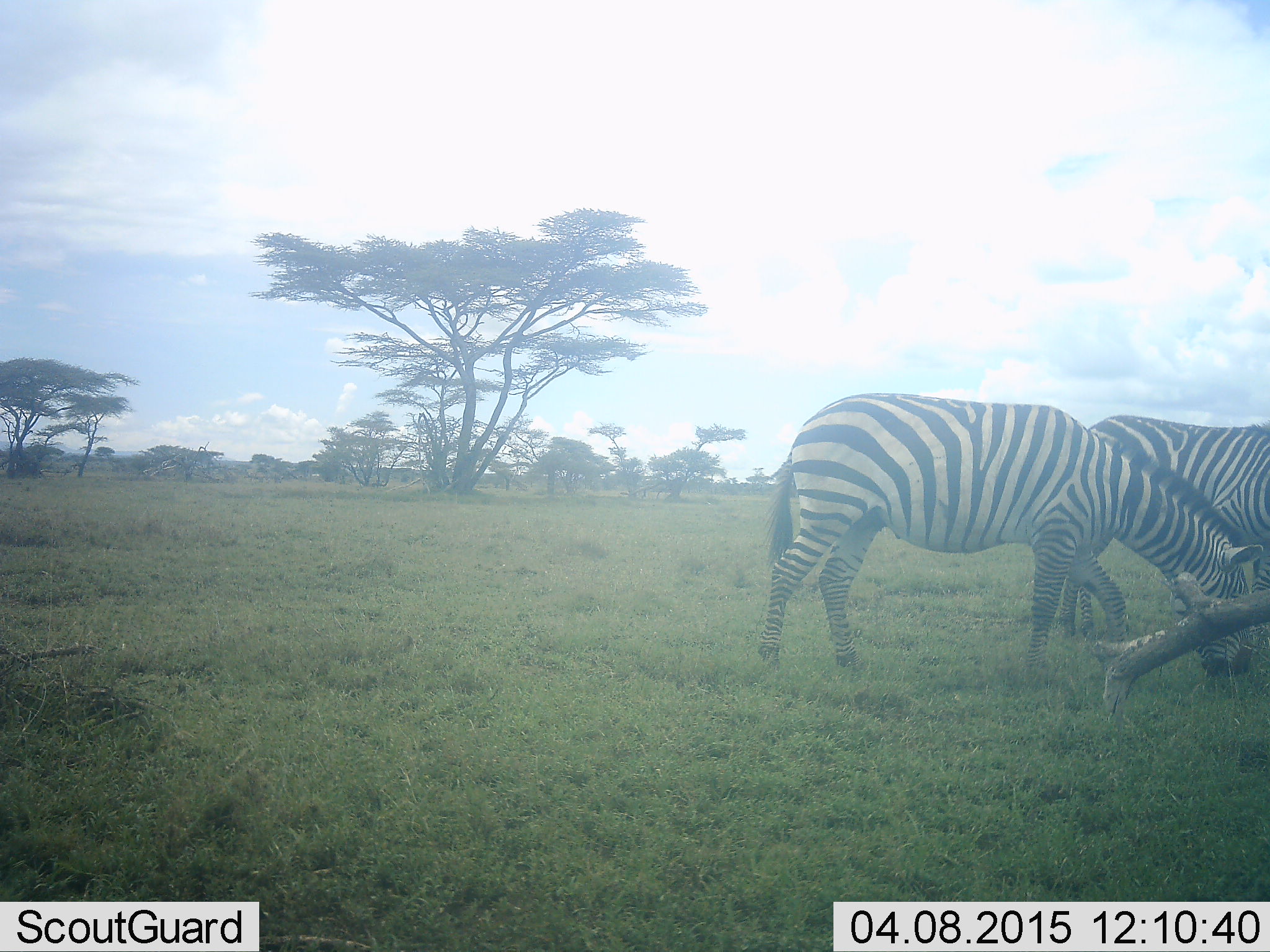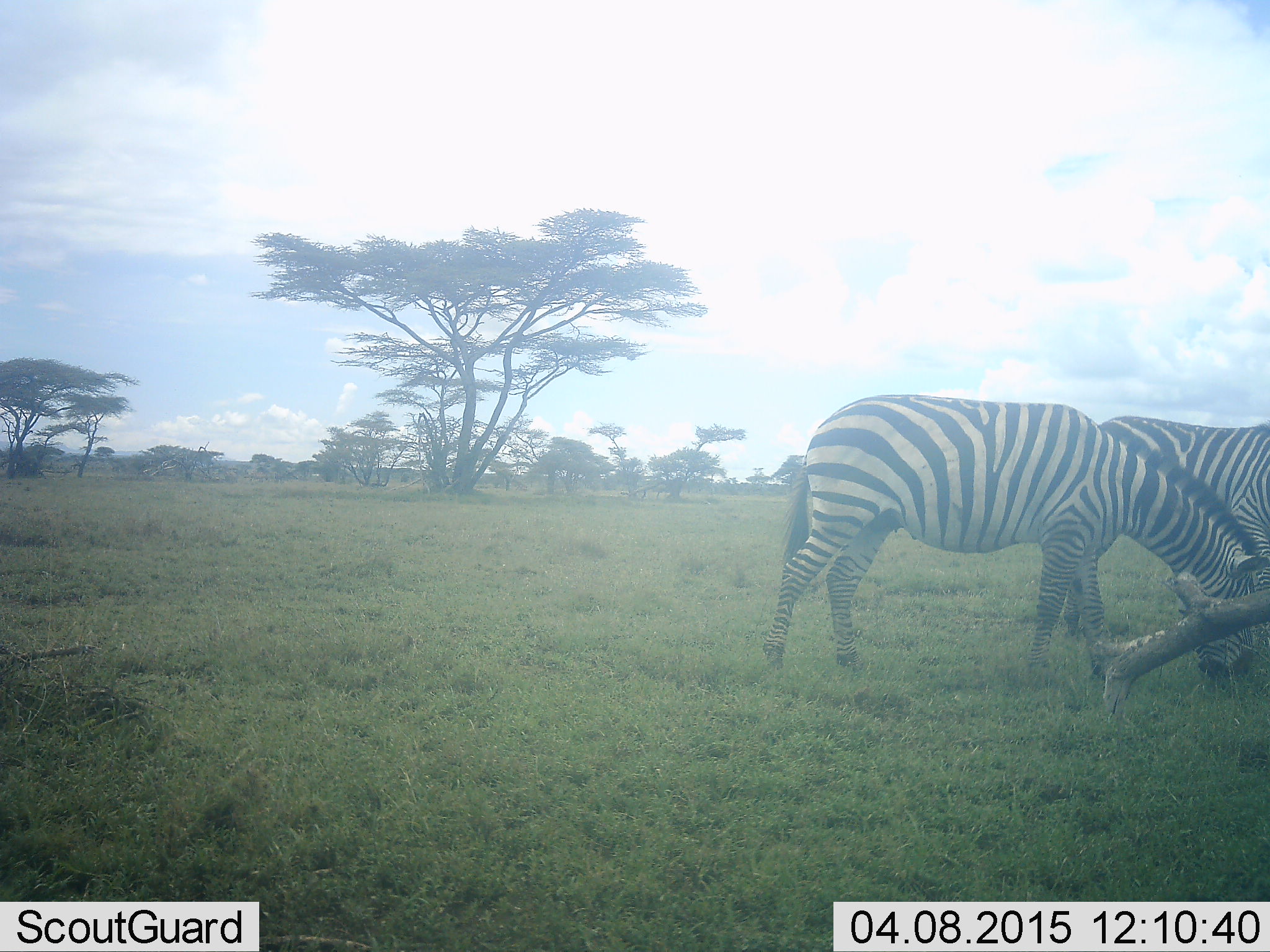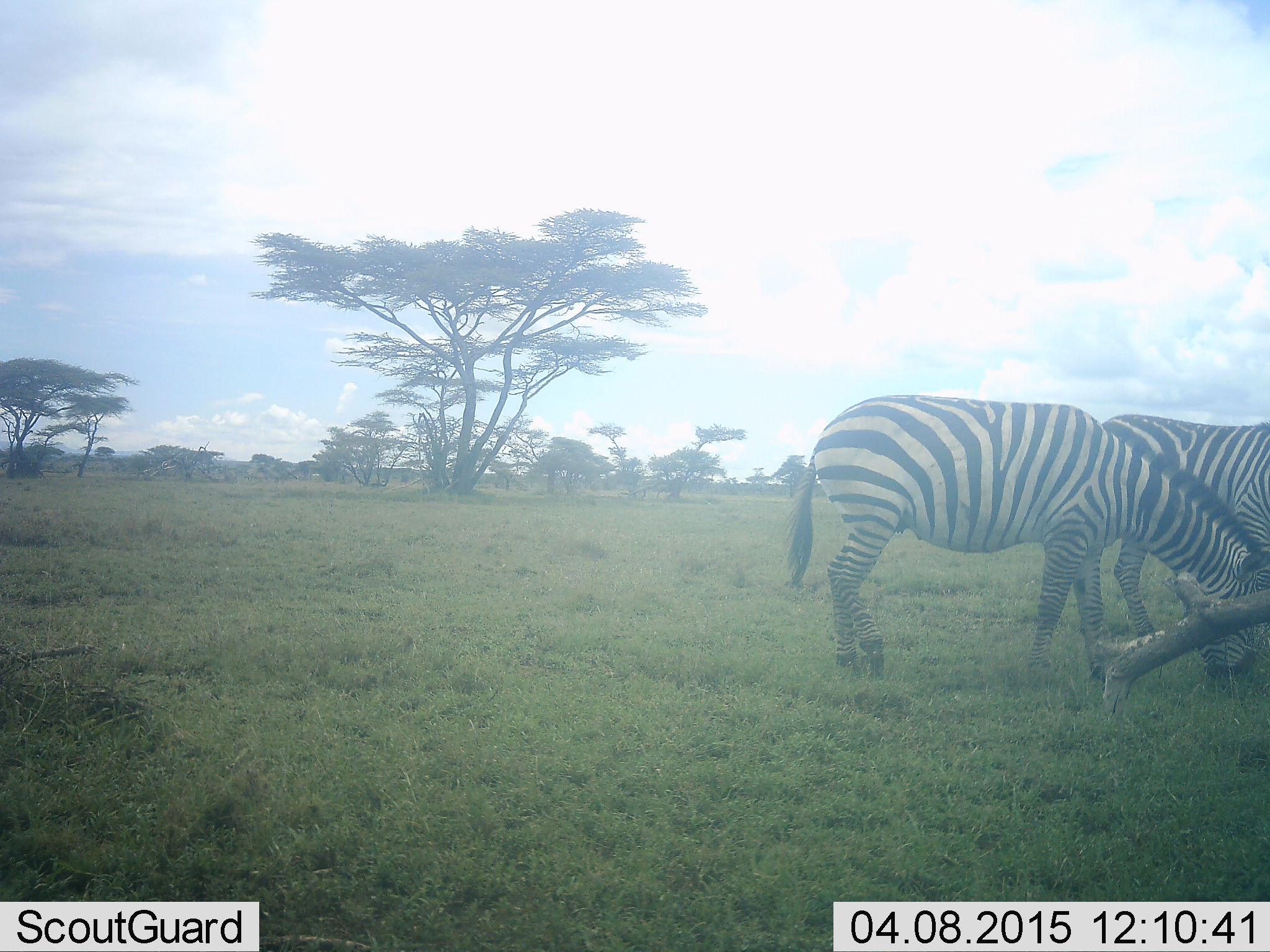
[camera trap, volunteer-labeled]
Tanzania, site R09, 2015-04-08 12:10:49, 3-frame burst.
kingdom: Animalia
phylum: Chordata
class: Mammalia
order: Perissodactyla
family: Equidae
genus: Equus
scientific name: Equus quagga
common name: plains zebra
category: zebra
Zebra (plains zebra) (Equus quagga), count 2. Behavior (volunteer vote fractions): standing 40%, resting 0%, moving 10%, interacting 0%. Young present (vote fraction): 0%. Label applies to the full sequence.